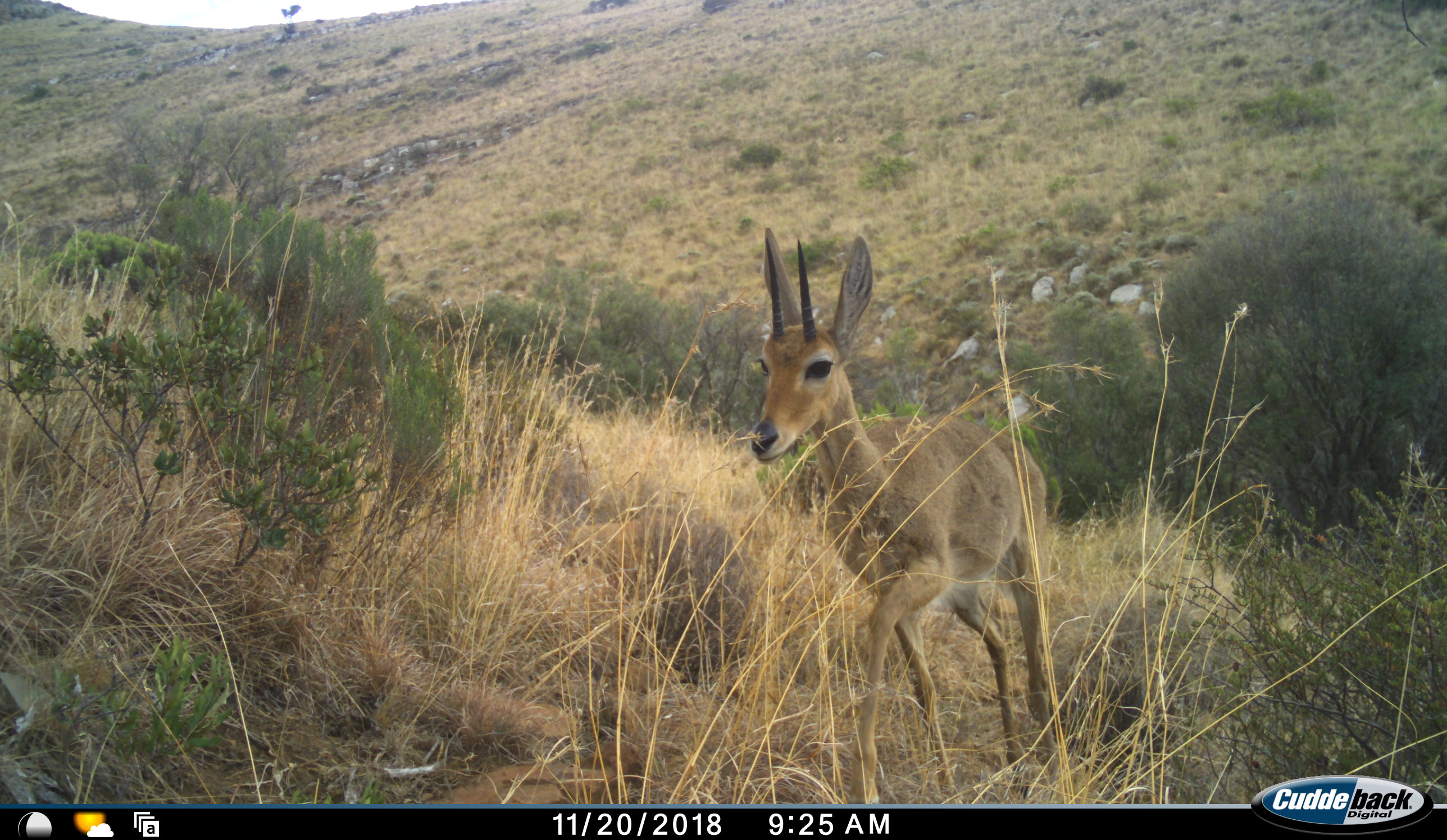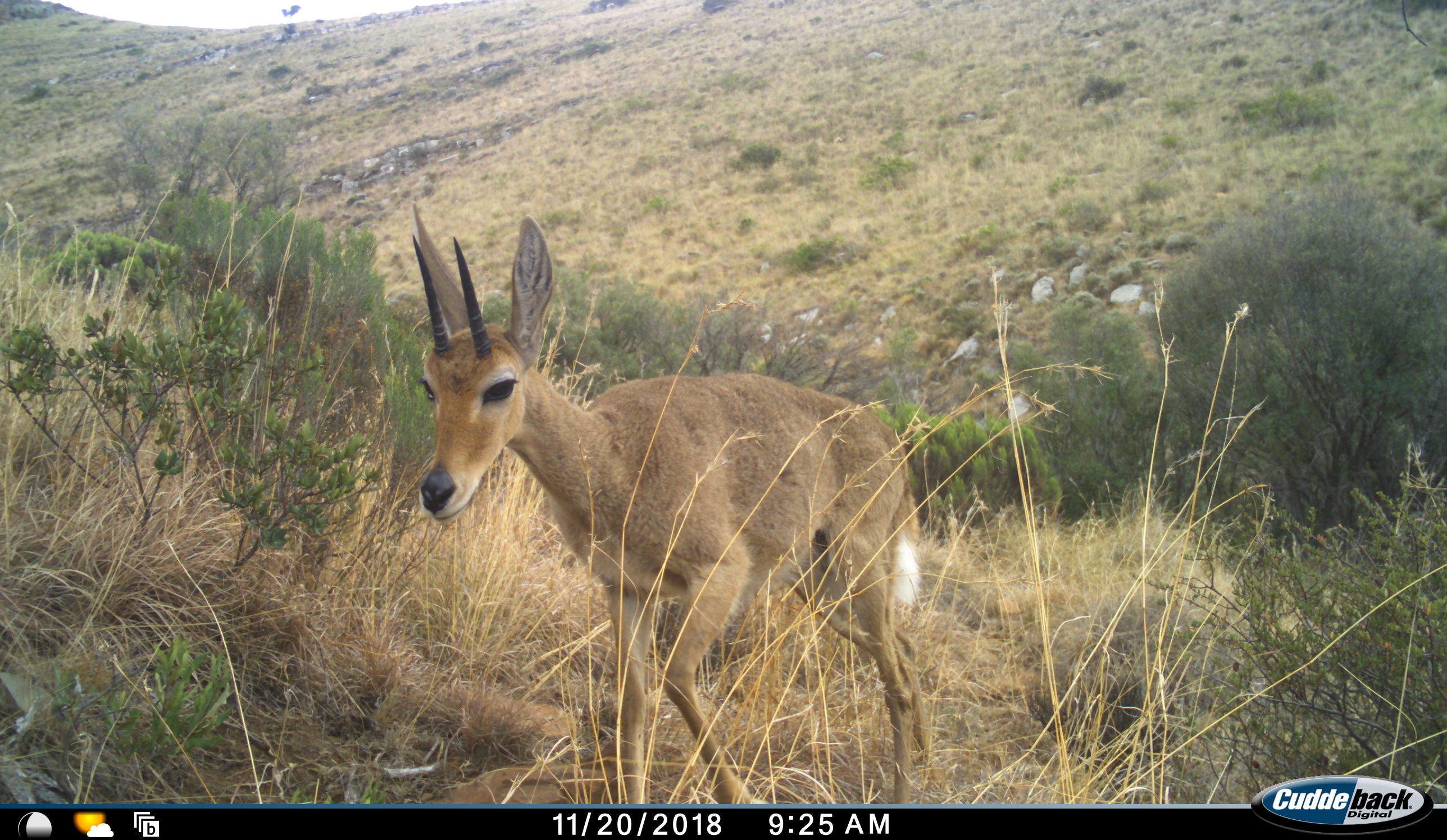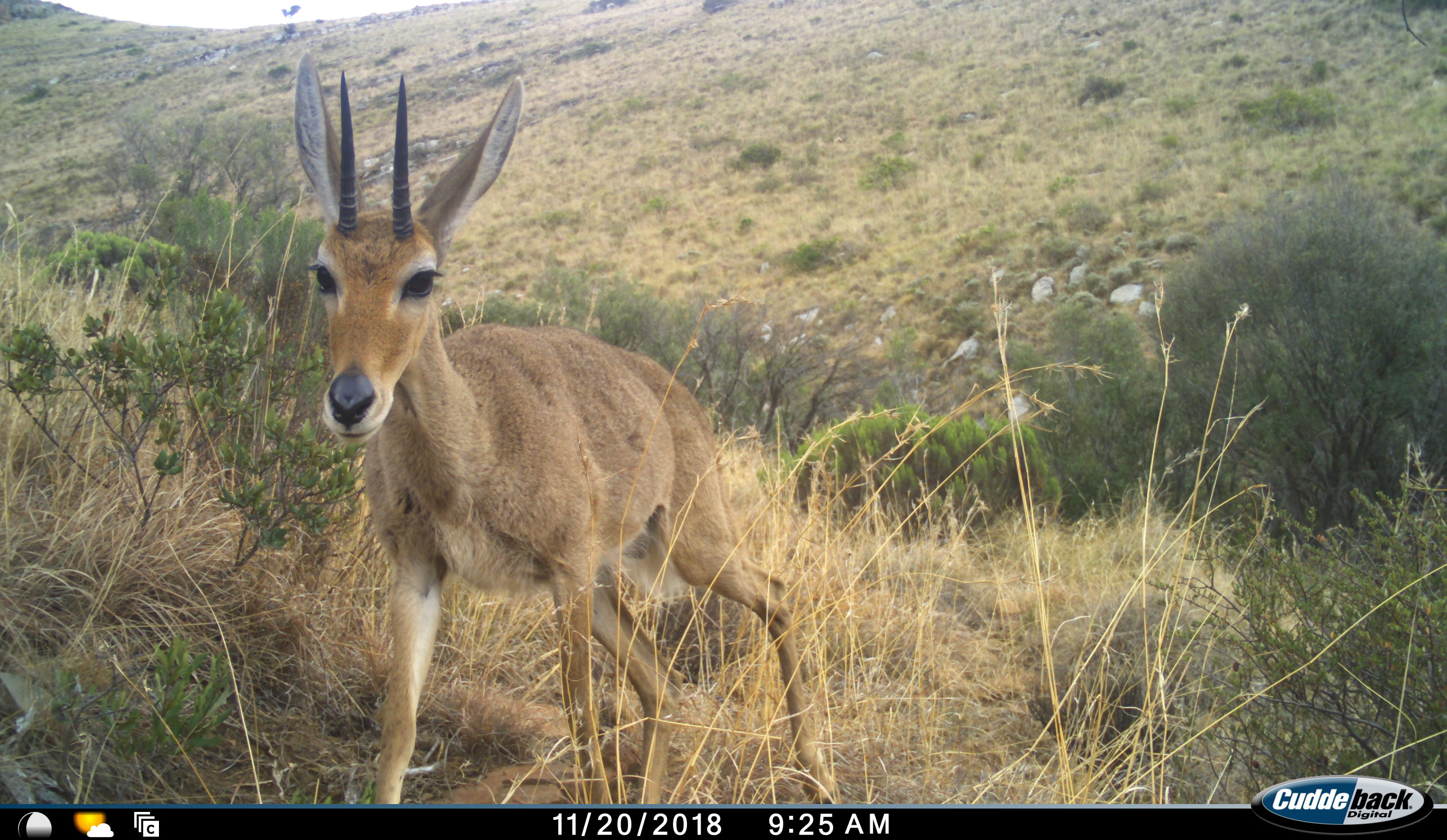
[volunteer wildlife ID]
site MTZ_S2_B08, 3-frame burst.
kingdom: Animalia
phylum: Chordata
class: Mammalia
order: Artiodactyla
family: Bovidae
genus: Pelea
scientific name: Pelea capreolus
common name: grey rhebok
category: rhebokgrey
Rhebokgrey (grey rhebok) (Pelea capreolus), count 1. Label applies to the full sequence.